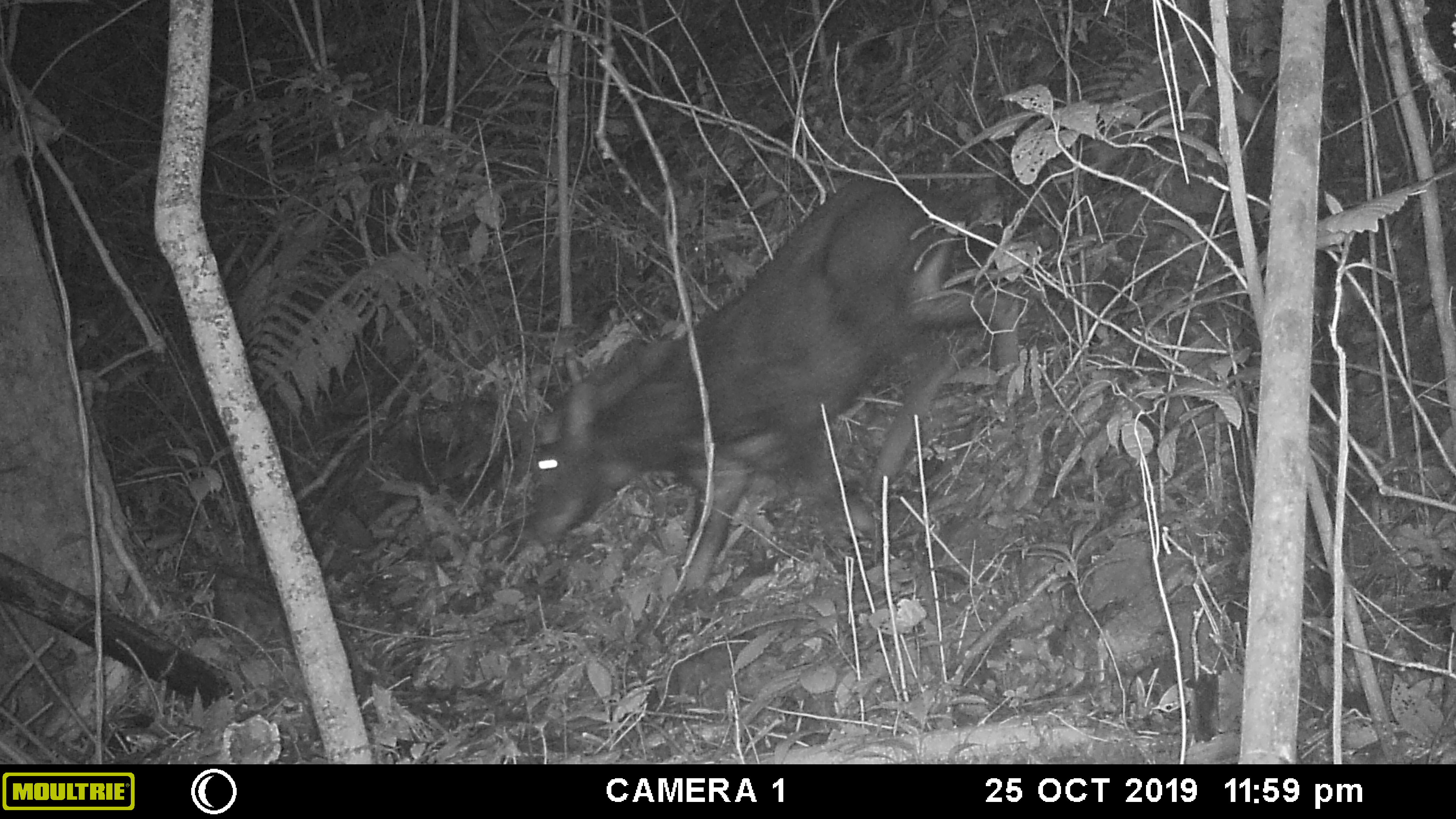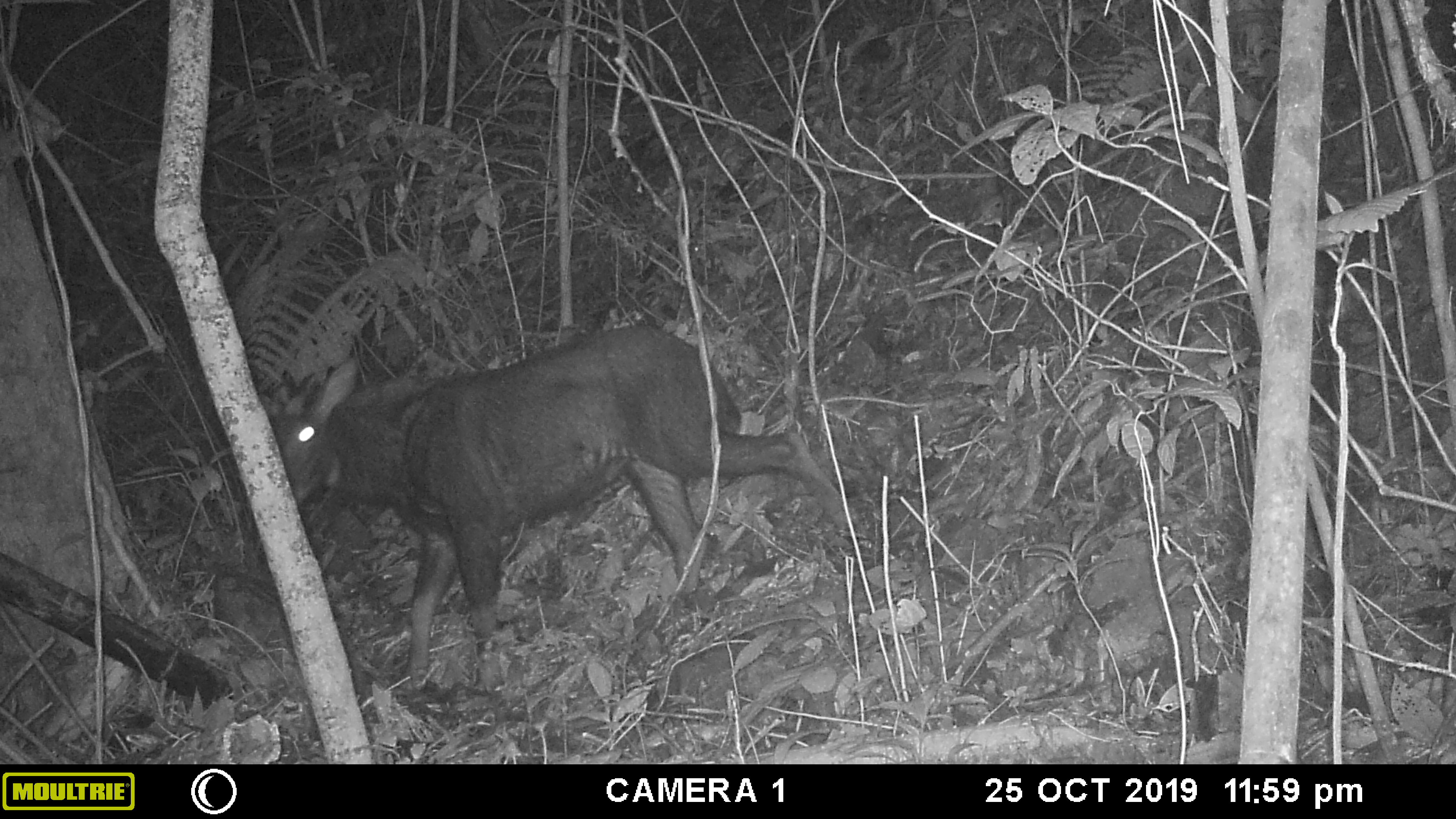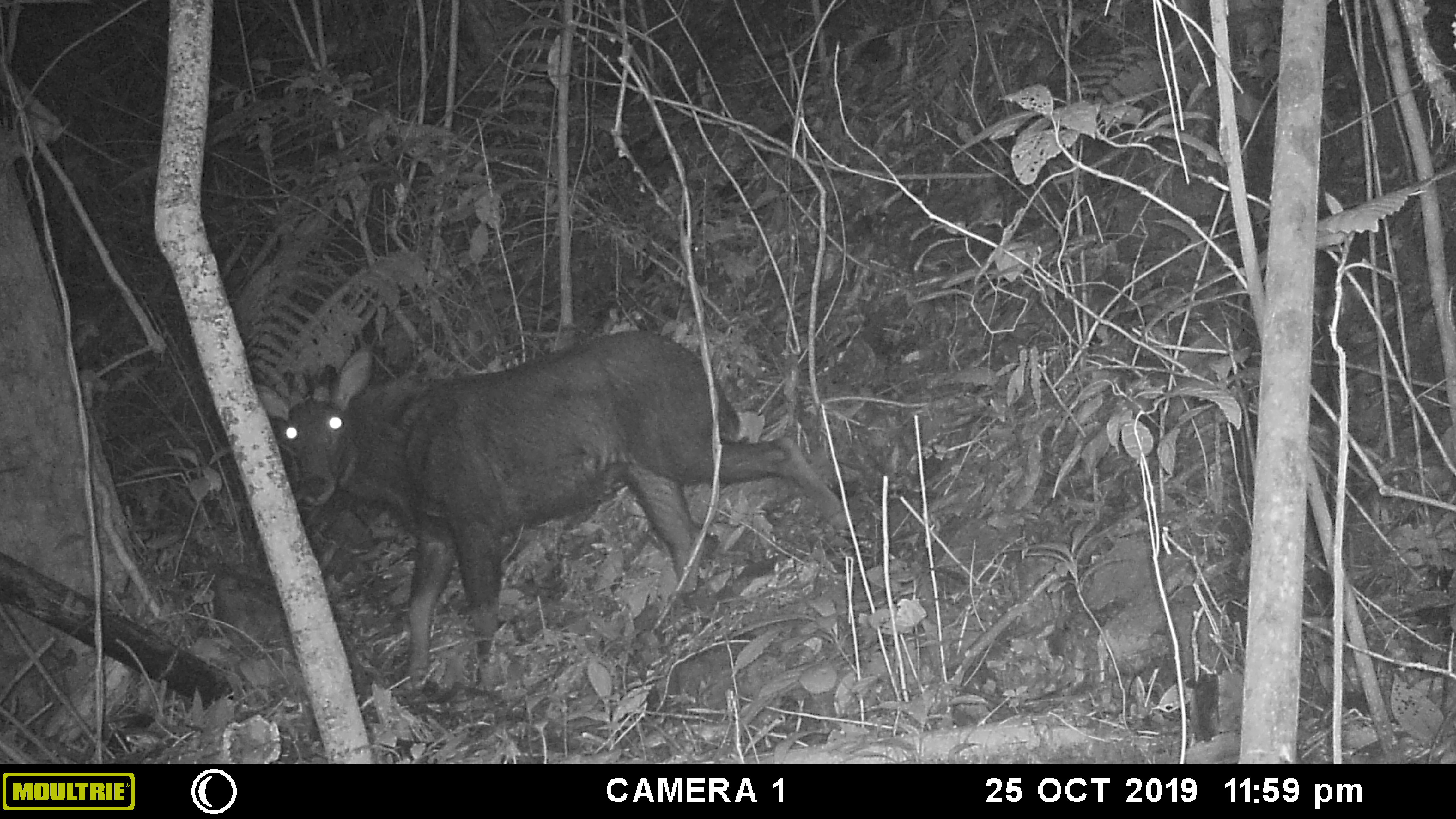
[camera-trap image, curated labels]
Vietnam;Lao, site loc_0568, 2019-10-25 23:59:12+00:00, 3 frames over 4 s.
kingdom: Animalia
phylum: Chordata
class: Mammalia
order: Artiodactyla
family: Bovidae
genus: Capricornis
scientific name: Capricornis sumatraensis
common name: chinese serow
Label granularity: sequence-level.